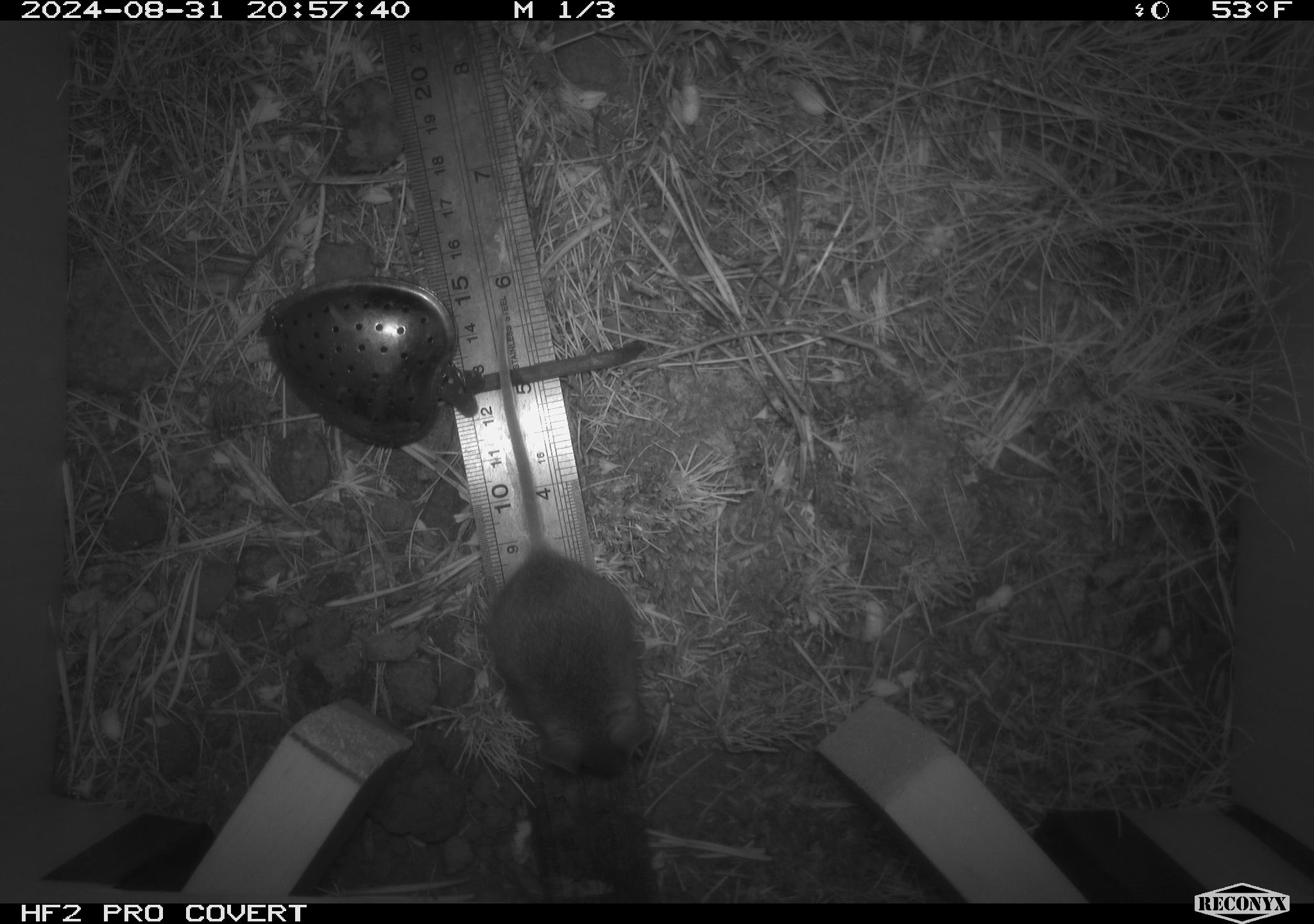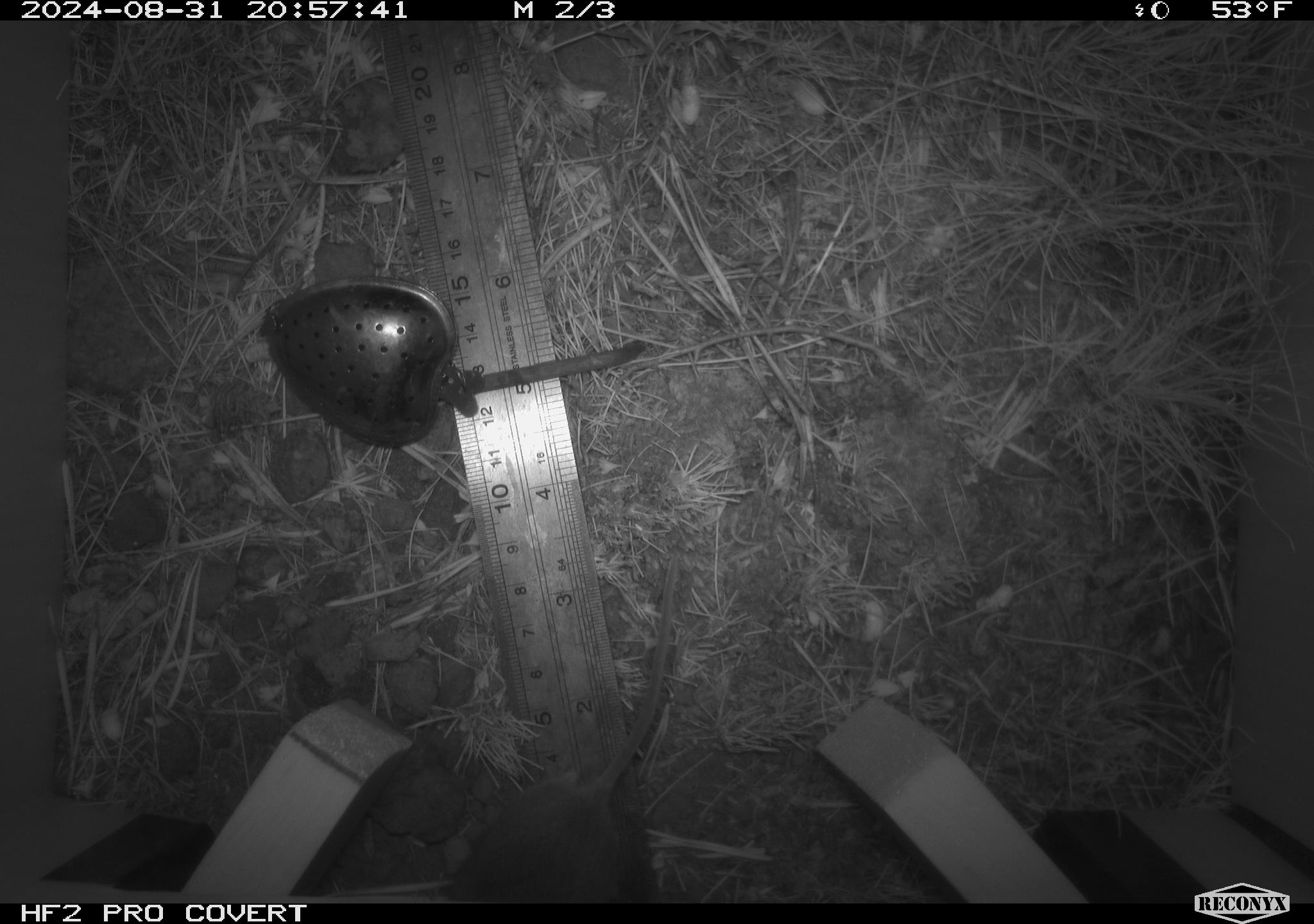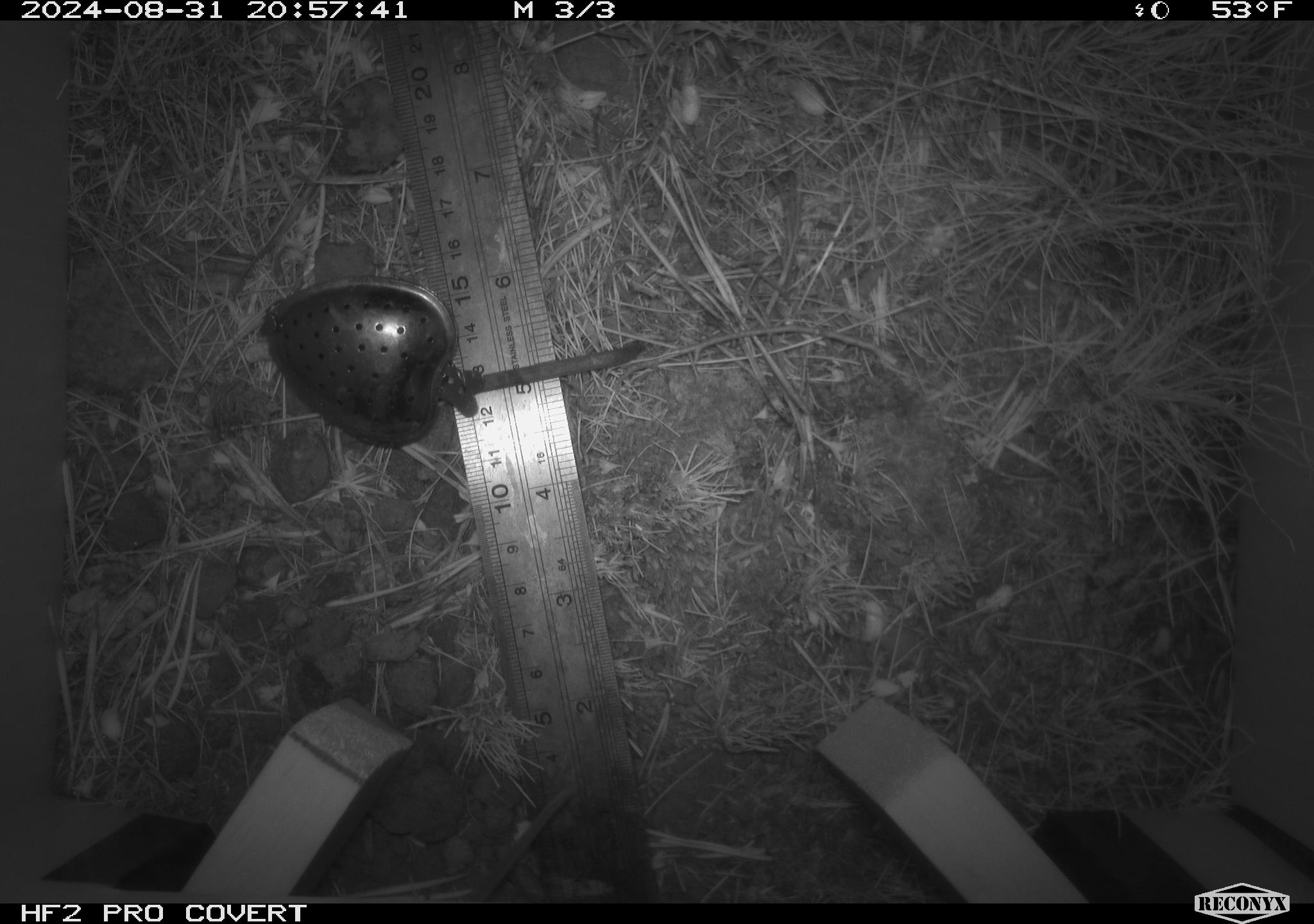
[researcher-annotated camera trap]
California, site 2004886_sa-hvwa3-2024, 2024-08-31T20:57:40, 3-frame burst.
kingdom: Animalia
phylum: Chordata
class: Mammalia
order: Rodentia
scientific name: Rodentia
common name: mouse species